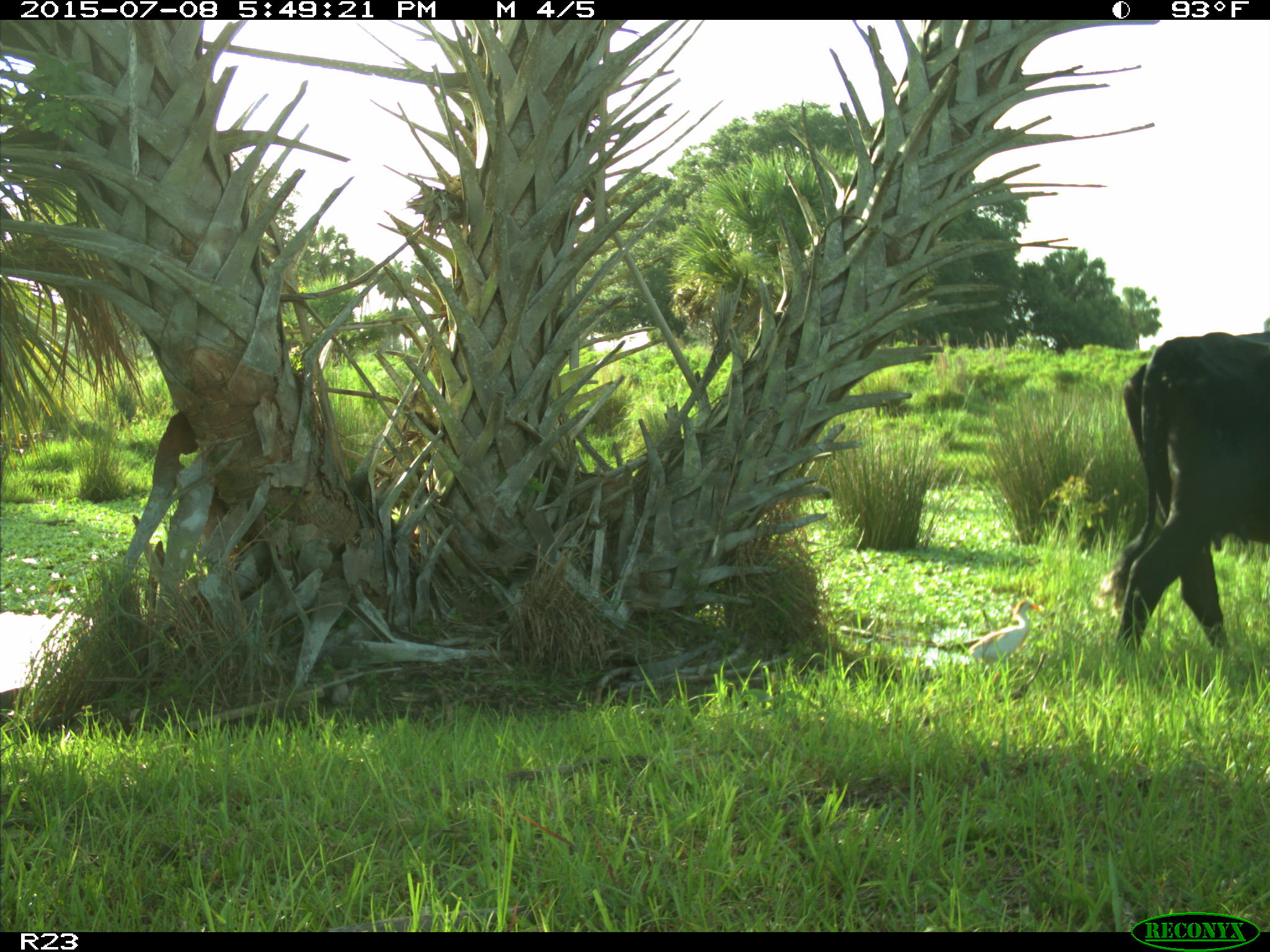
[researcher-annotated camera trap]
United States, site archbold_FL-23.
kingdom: Animalia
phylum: Chordata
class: Mammalia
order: Artiodactyla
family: Bovidae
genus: Bos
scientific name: Bos taurus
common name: domestic cow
Bos taurus (domestic cow).